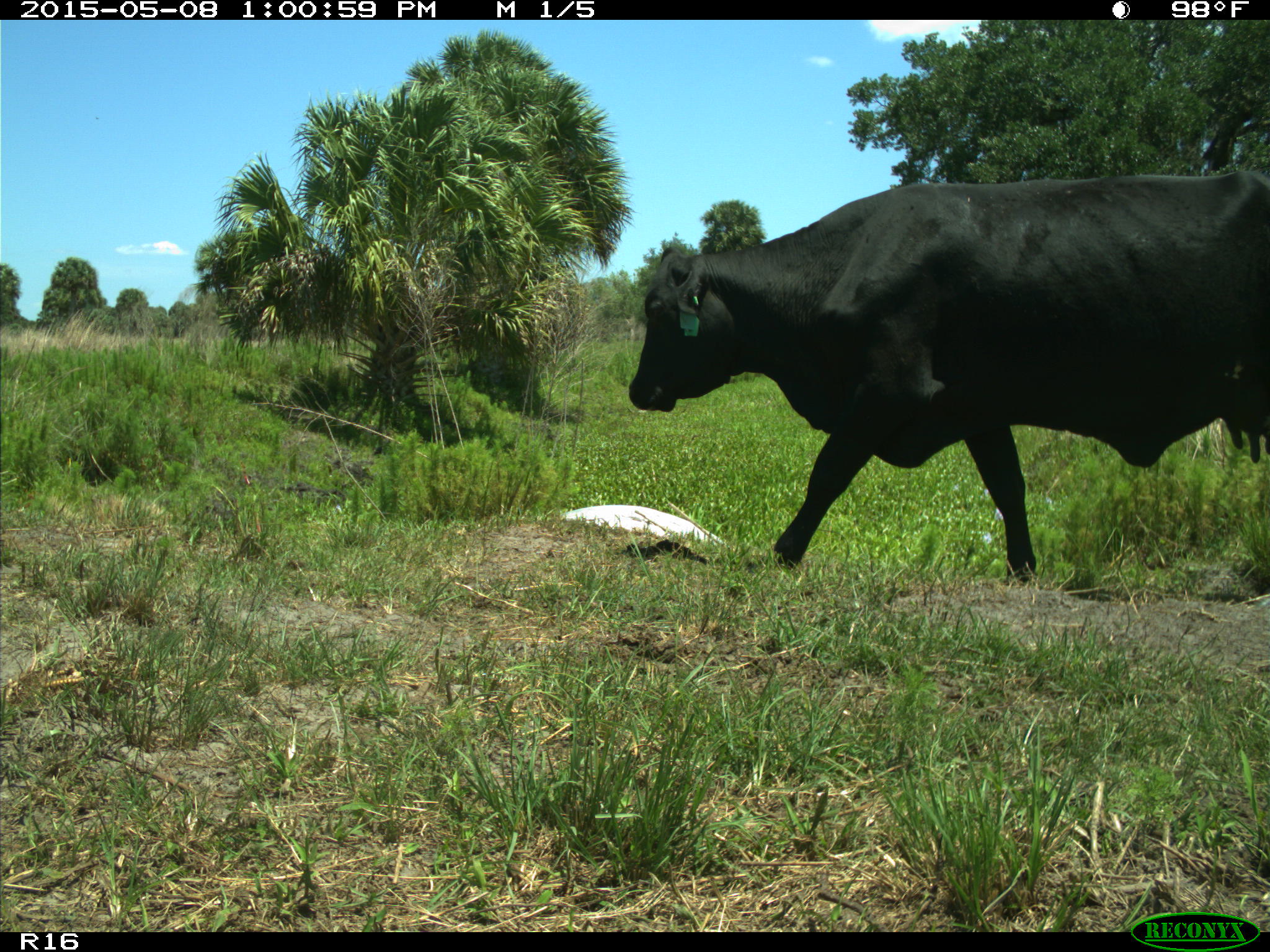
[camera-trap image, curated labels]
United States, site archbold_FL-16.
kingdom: Animalia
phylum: Chordata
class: Mammalia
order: Artiodactyla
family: Bovidae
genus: Bos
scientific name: Bos taurus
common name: domestic cow